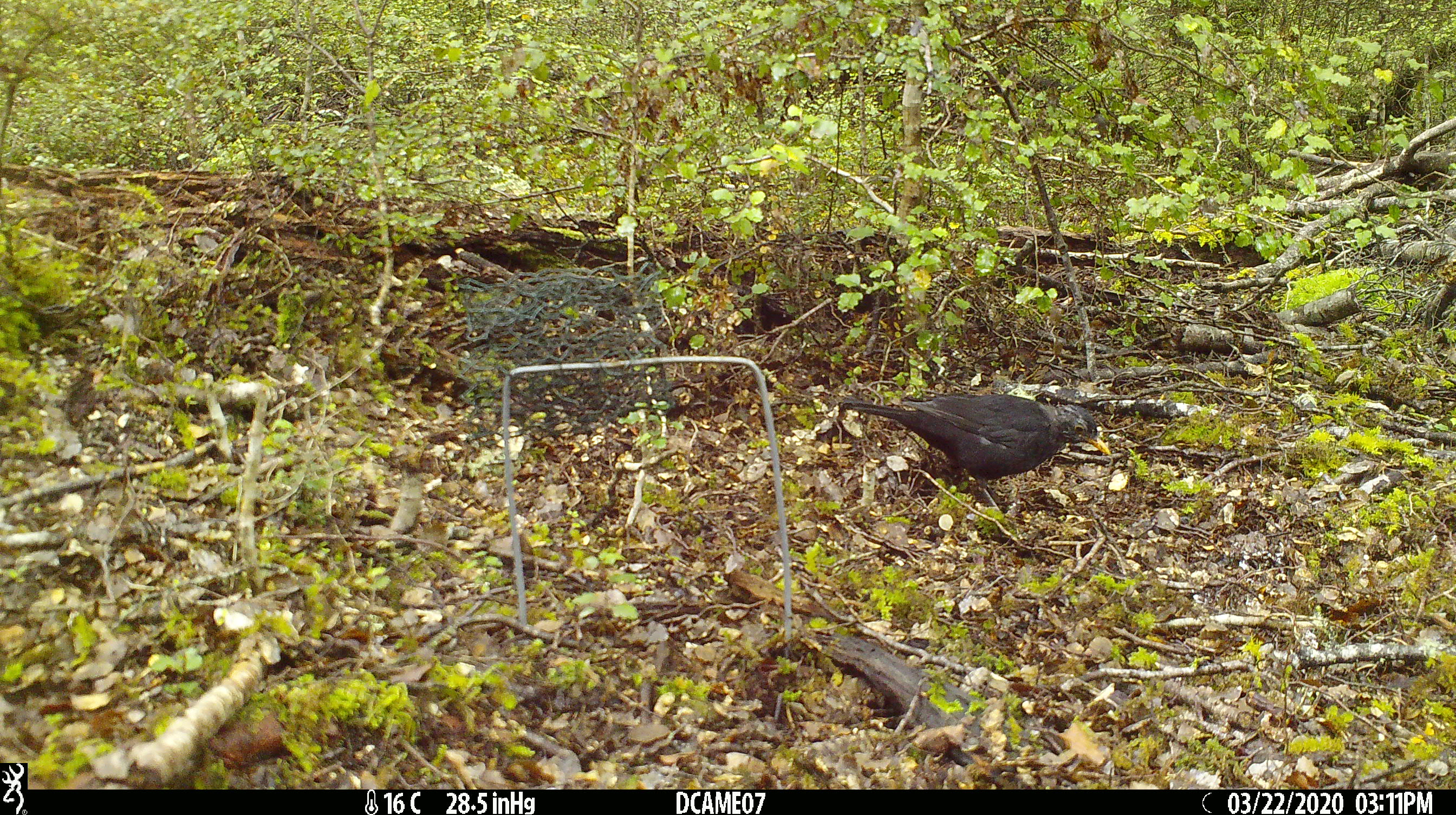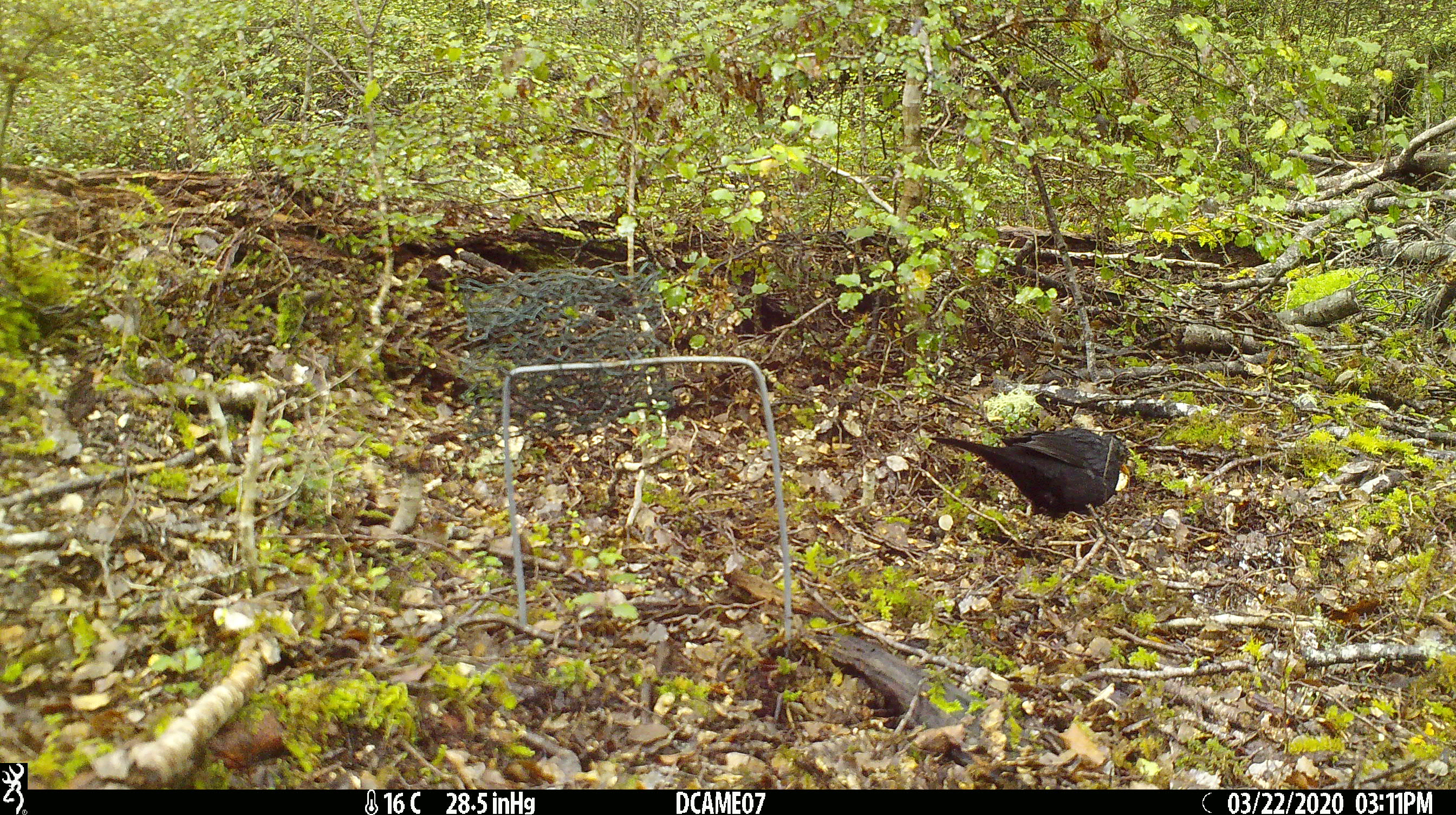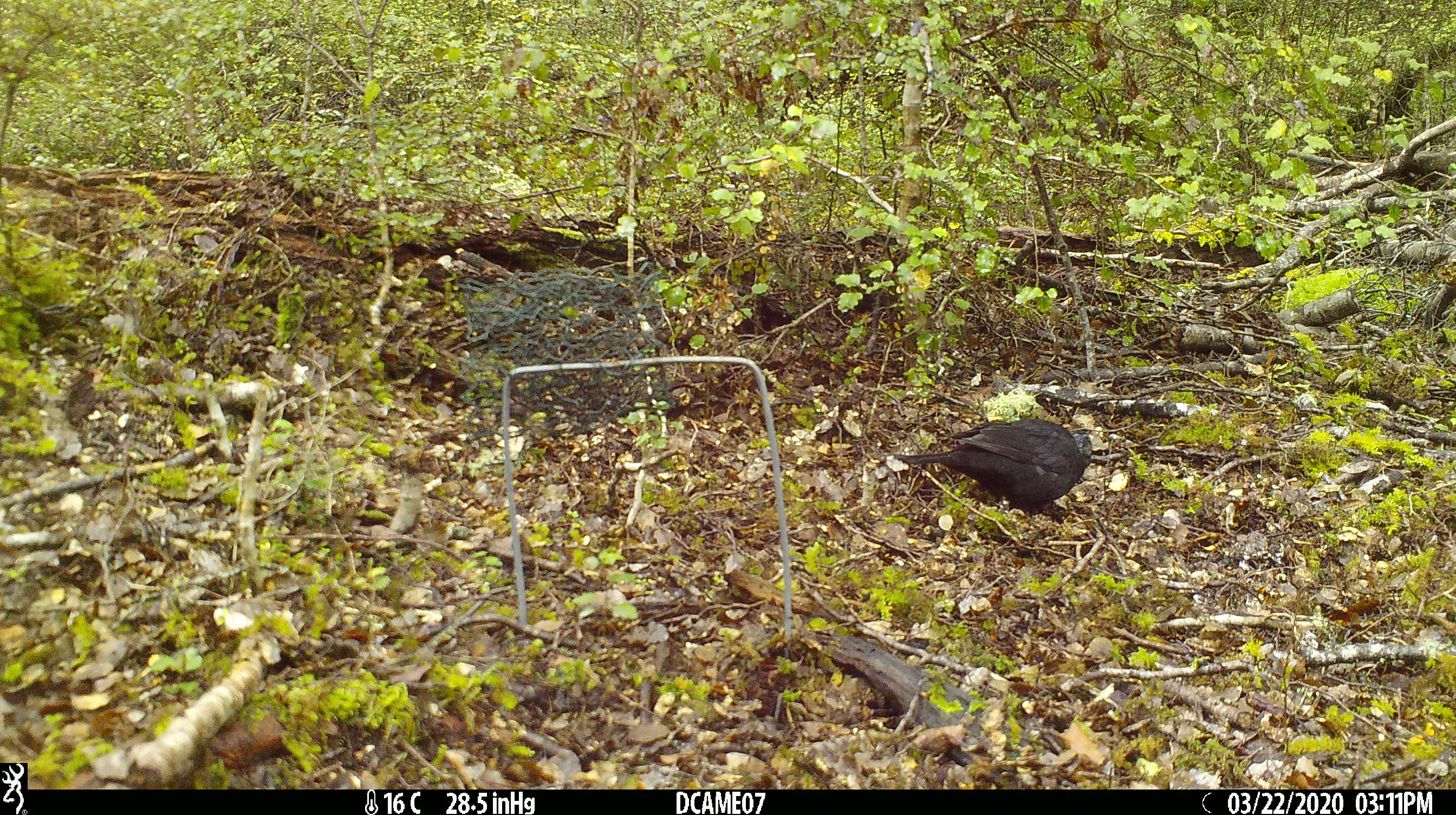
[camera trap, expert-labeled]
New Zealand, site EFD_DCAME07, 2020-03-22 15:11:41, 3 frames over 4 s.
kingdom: Animalia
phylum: Chordata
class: Aves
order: Passeriformes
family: Turdidae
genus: Turdus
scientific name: Turdus merula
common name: eurasian blackbird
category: blackbird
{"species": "blackbird (eurasian blackbird) (Turdus merula)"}